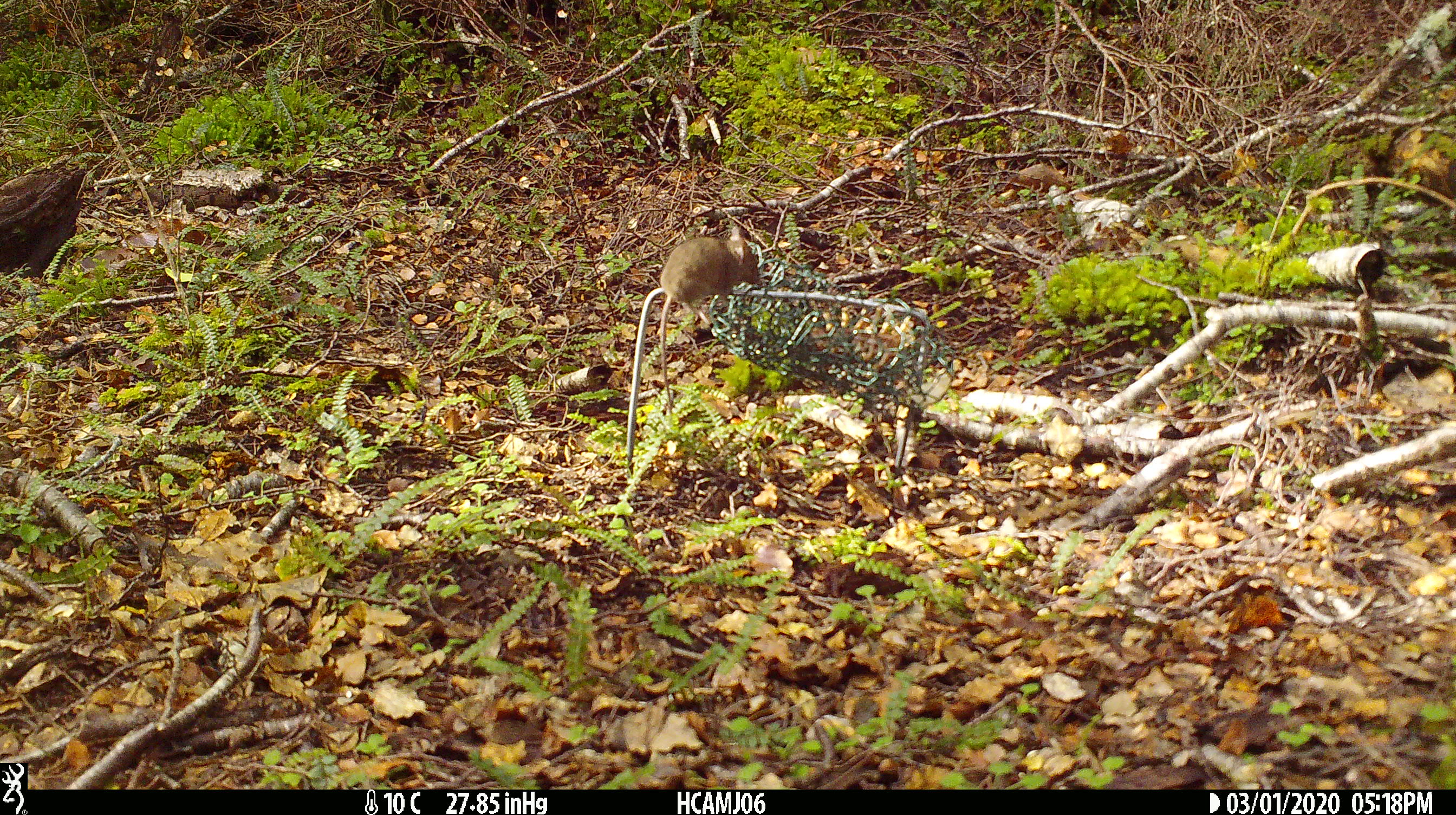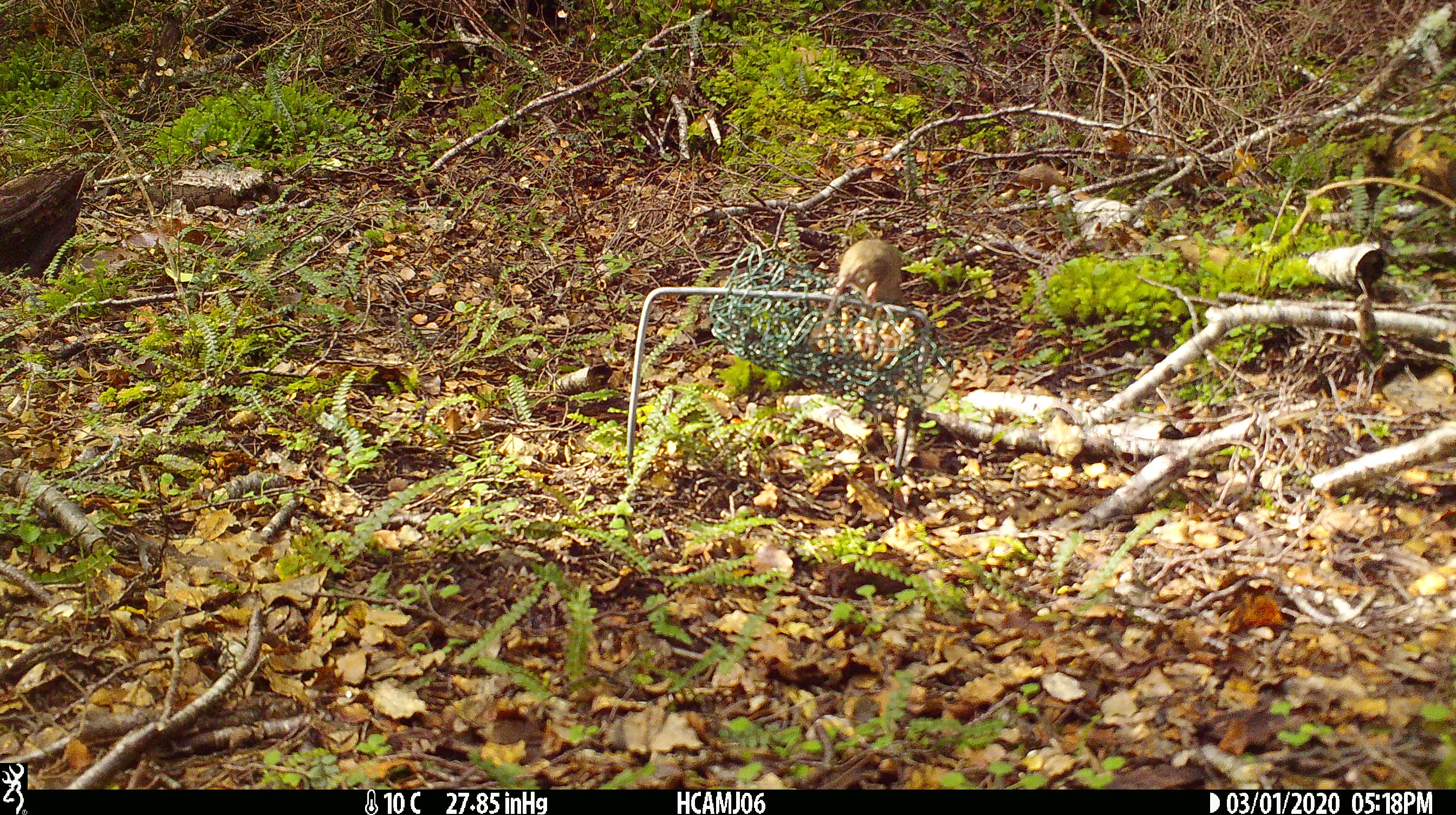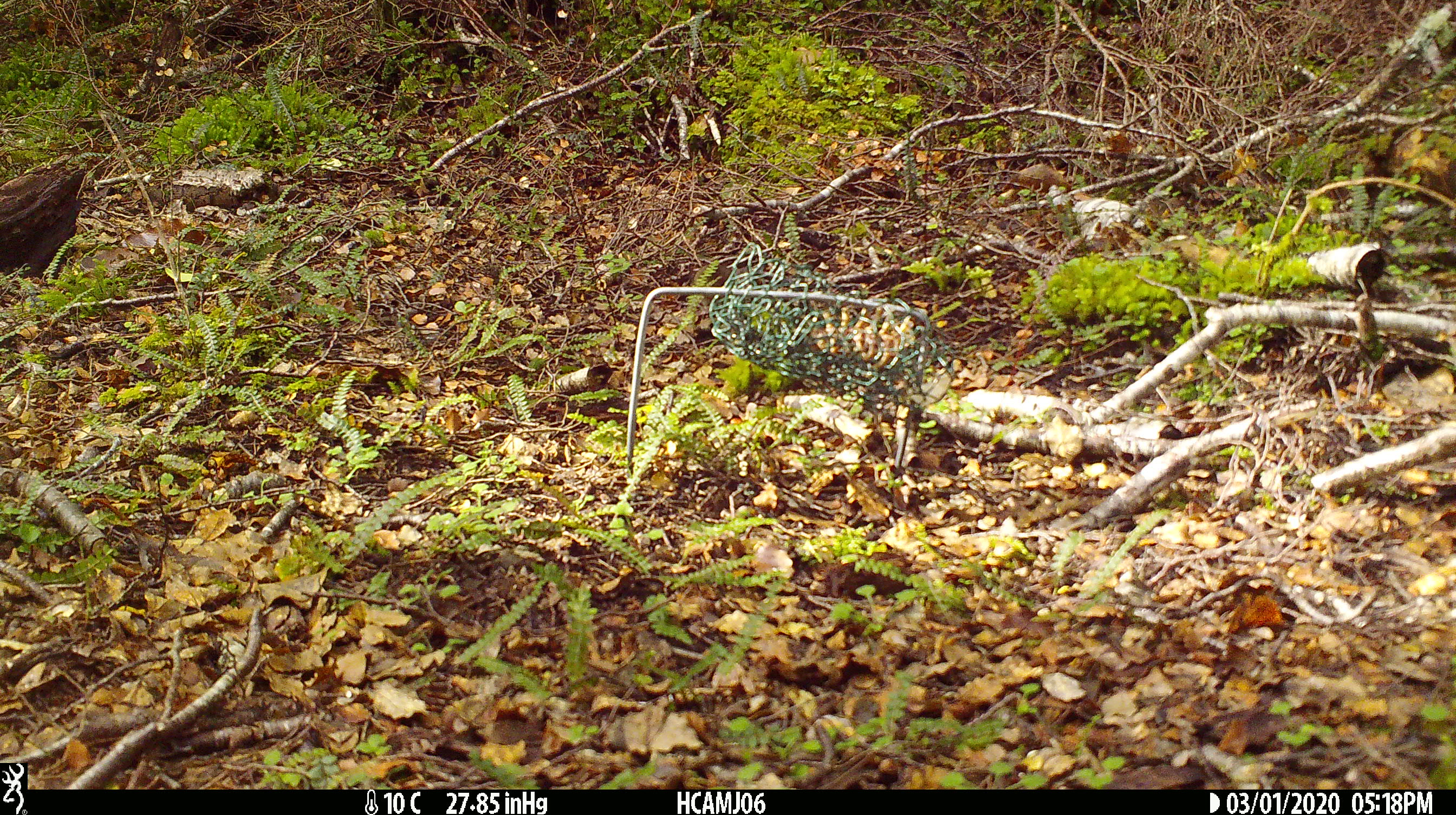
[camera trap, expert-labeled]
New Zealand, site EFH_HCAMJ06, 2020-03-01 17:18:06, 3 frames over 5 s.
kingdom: Animalia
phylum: Chordata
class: Mammalia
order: Rodentia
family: Muridae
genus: Mus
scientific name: Mus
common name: mouse